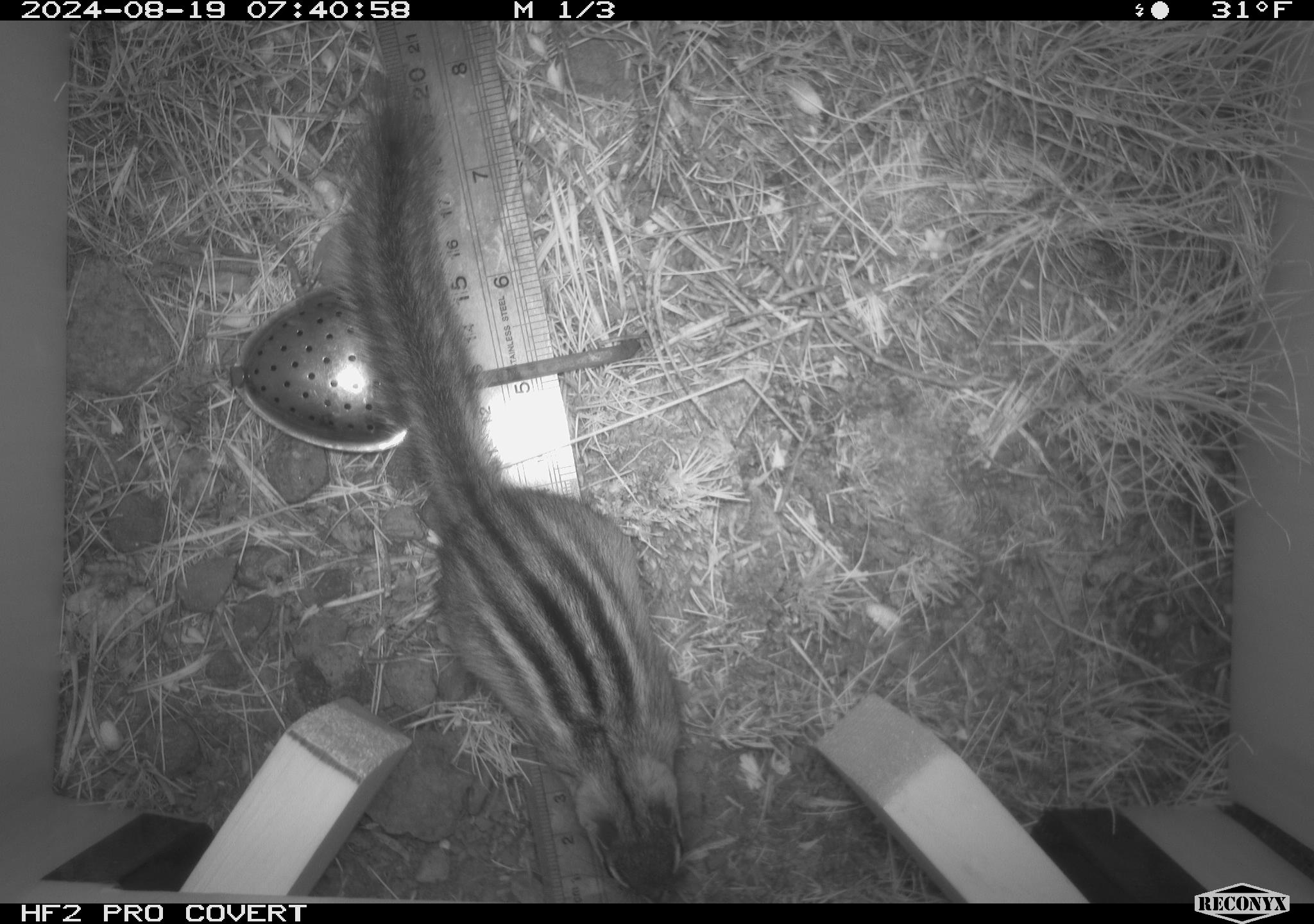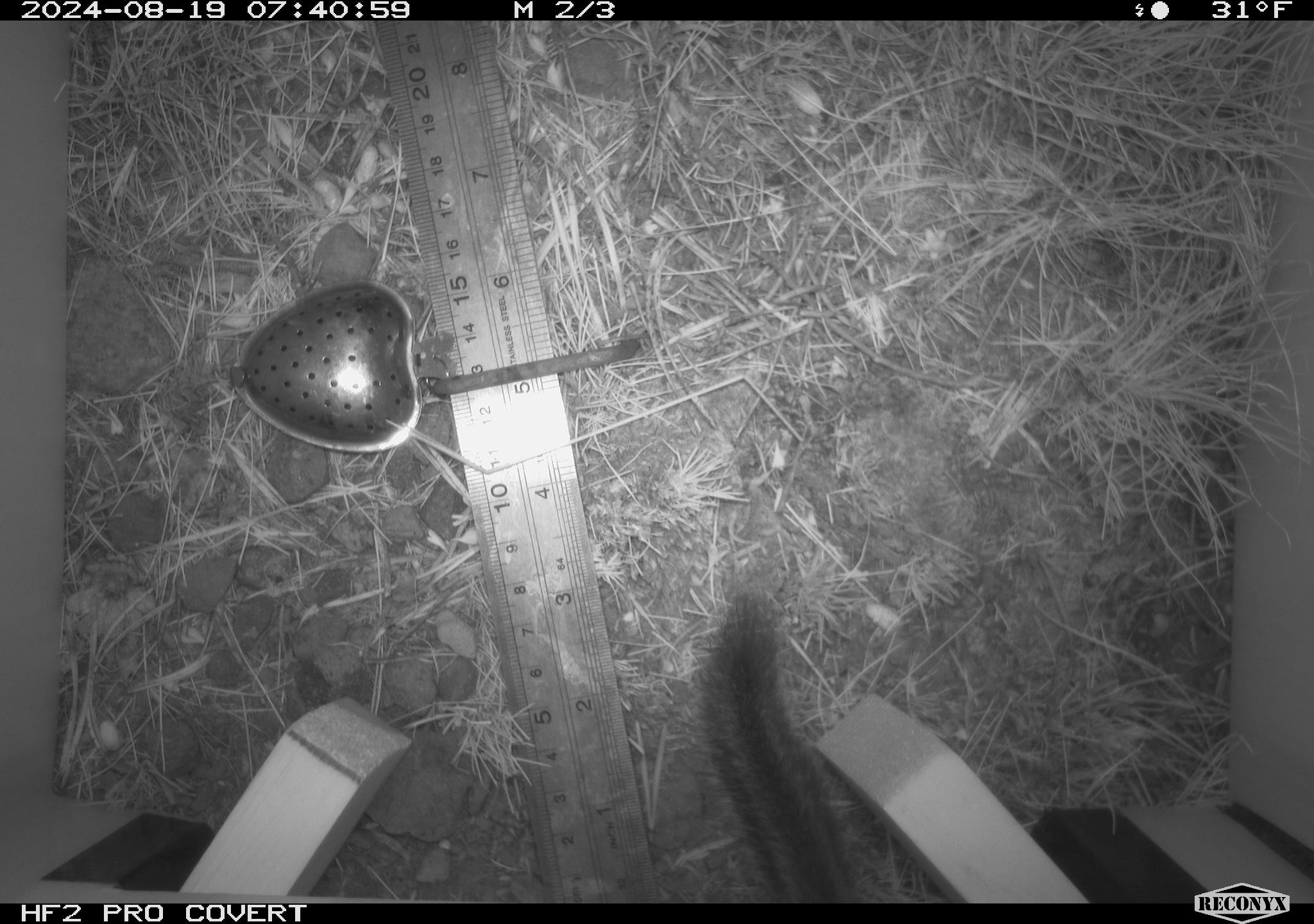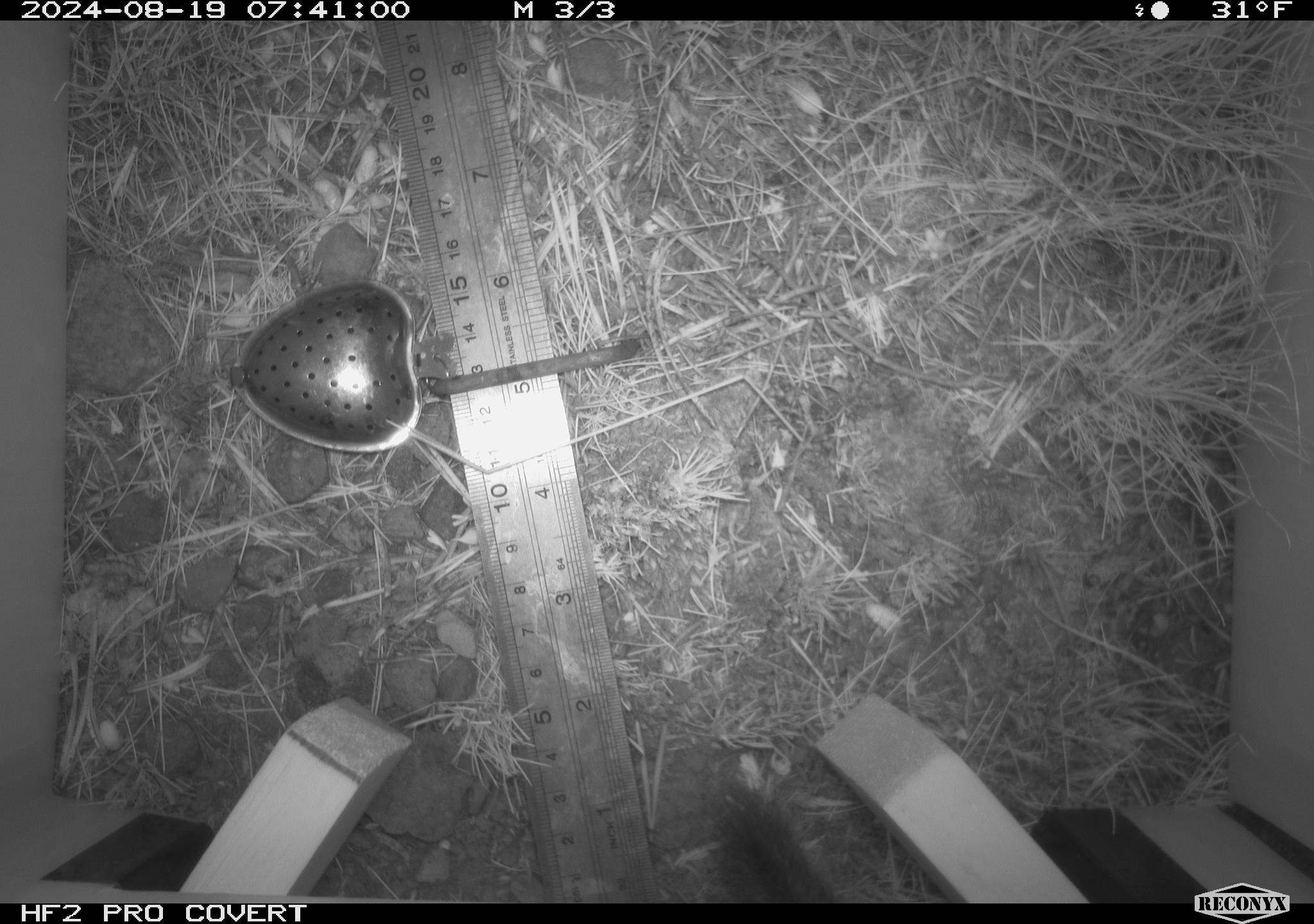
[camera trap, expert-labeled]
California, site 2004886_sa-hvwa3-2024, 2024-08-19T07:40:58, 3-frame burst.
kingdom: Animalia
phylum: Chordata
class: Mammalia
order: Rodentia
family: Sciuridae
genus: Neotamias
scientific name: Neotamias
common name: western chipmunks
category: neotamias species